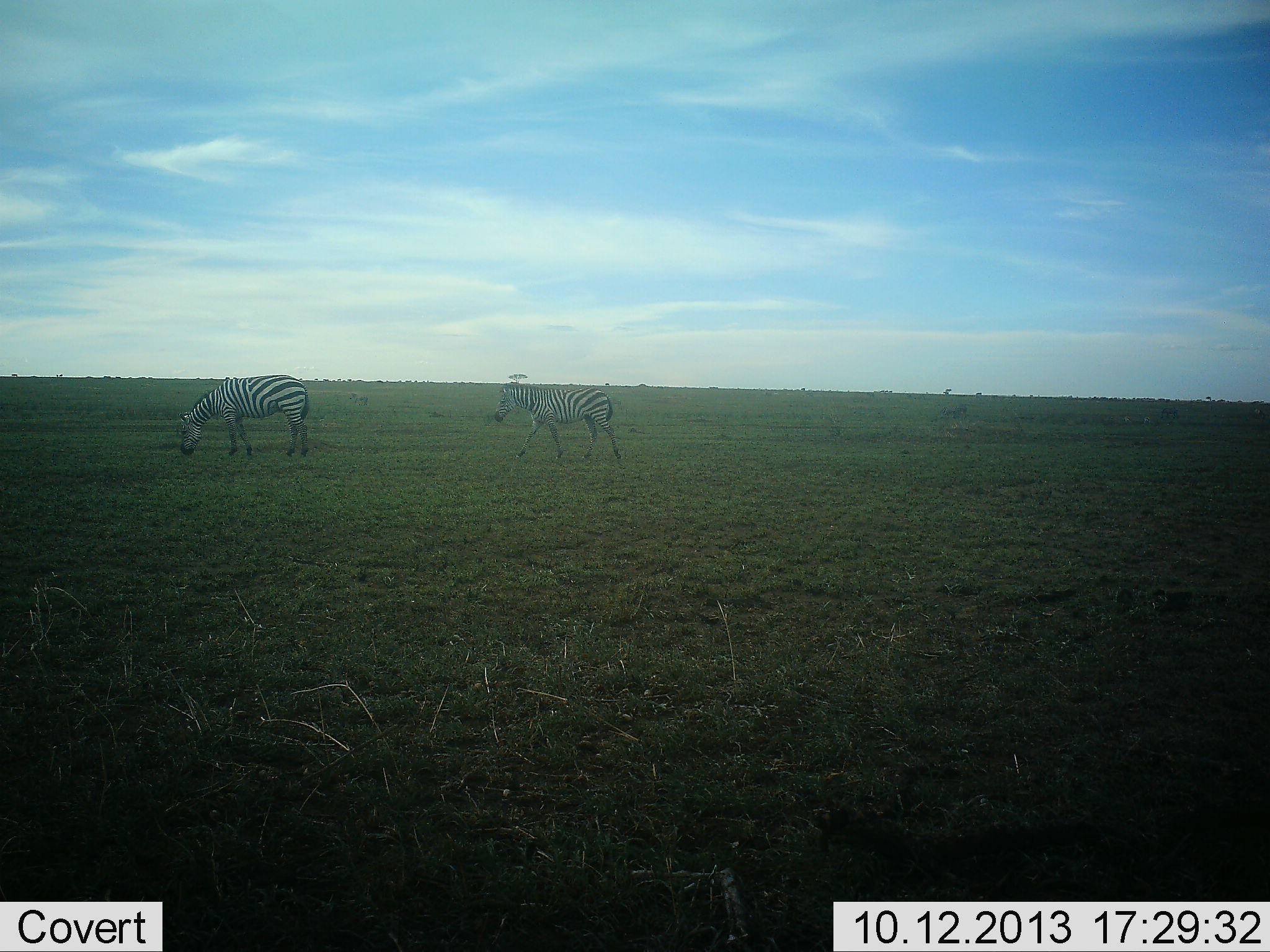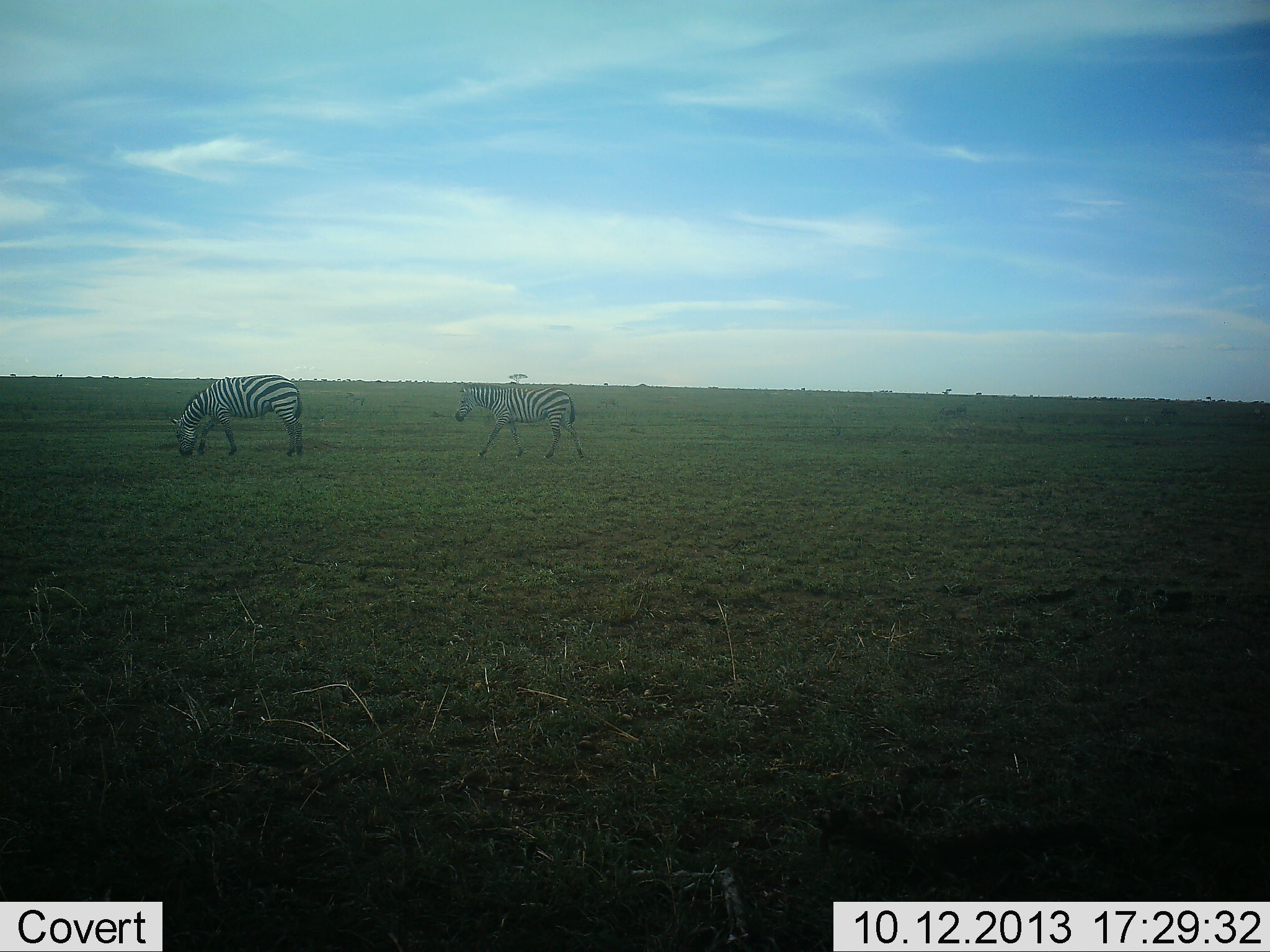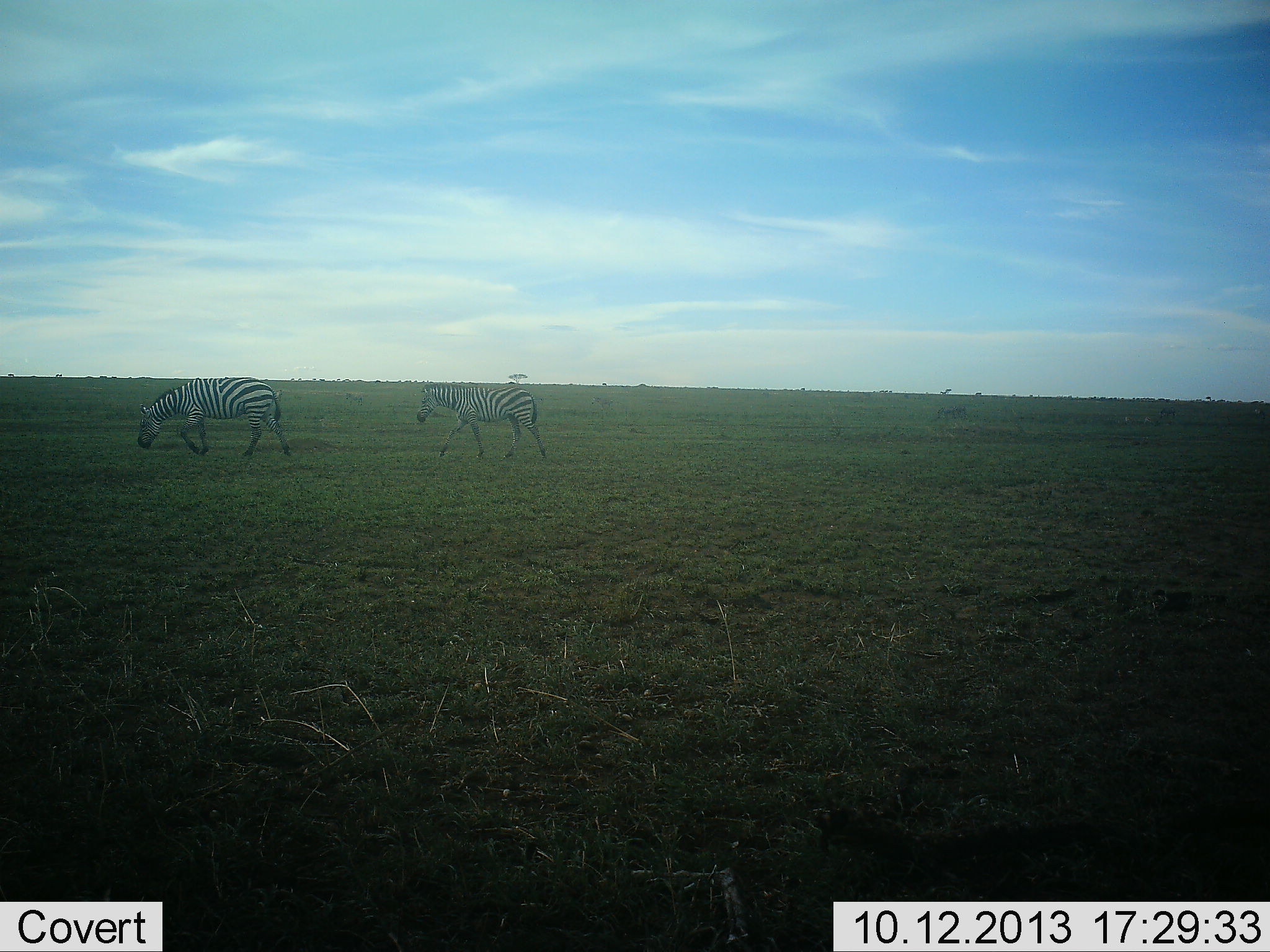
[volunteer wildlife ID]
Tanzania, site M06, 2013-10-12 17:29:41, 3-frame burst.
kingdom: Animalia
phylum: Chordata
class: Mammalia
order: Perissodactyla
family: Equidae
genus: Equus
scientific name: Equus quagga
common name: plains zebra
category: zebra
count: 2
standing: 0%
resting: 0%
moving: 100%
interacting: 0%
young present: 10%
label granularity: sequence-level